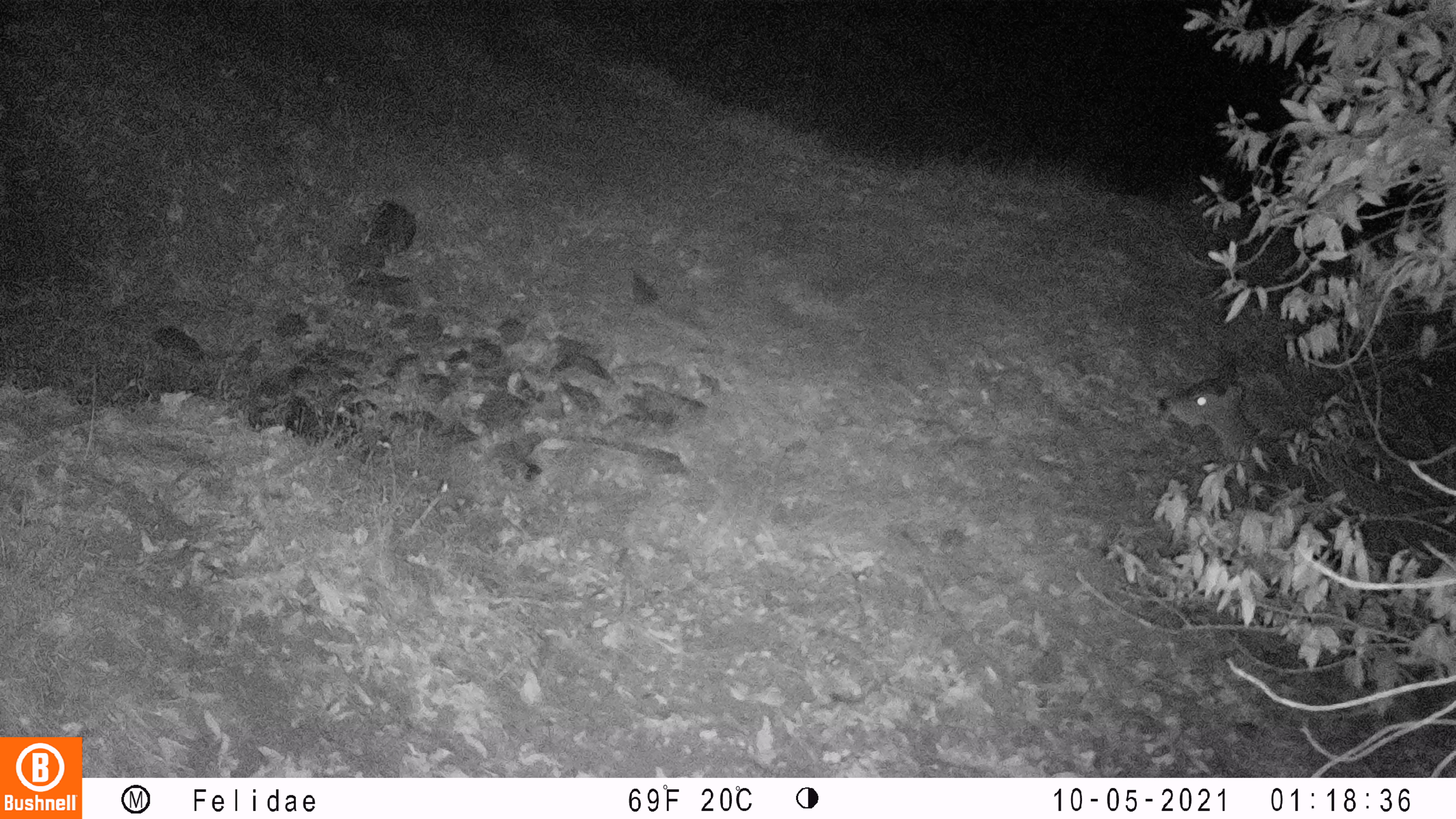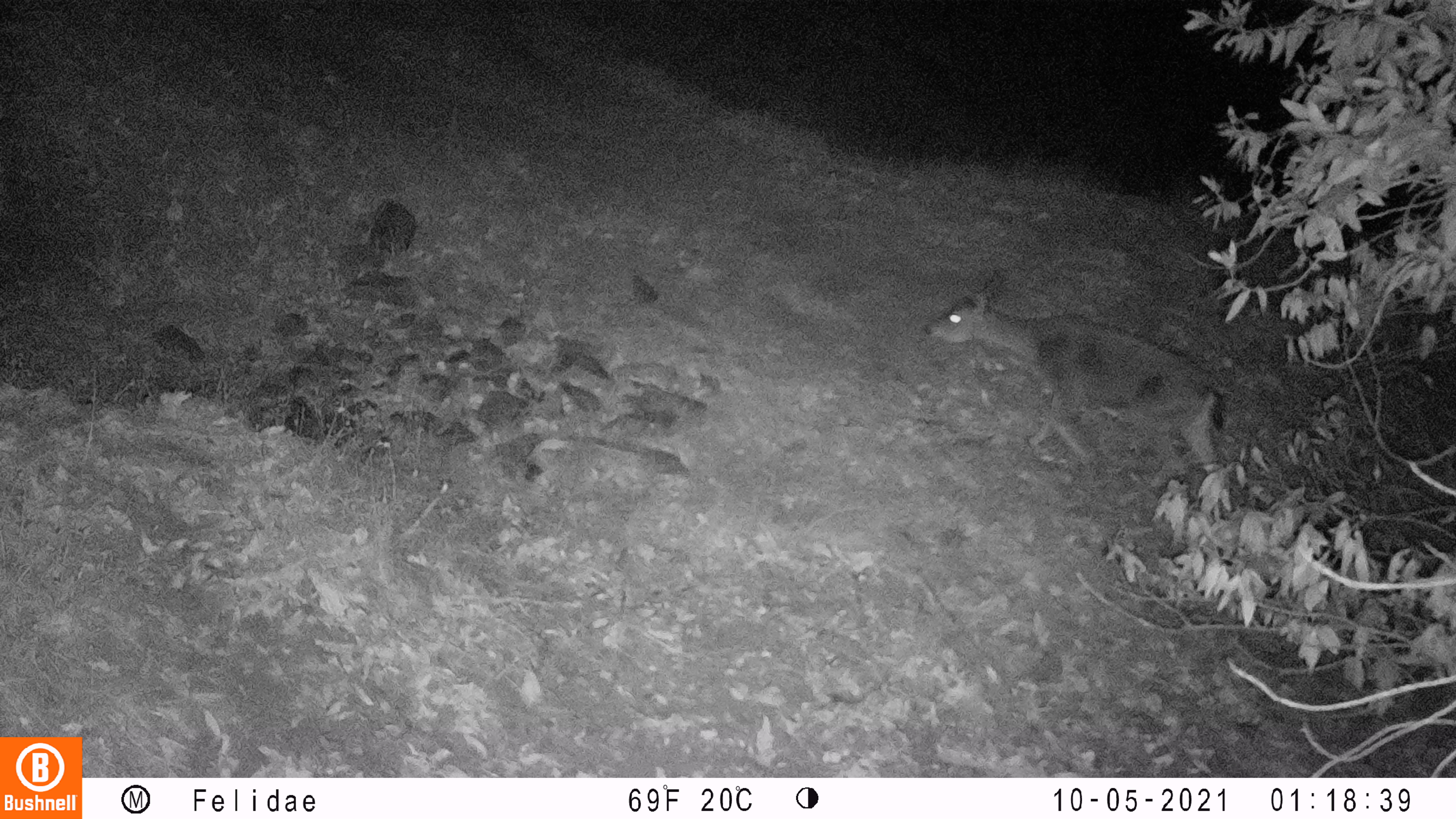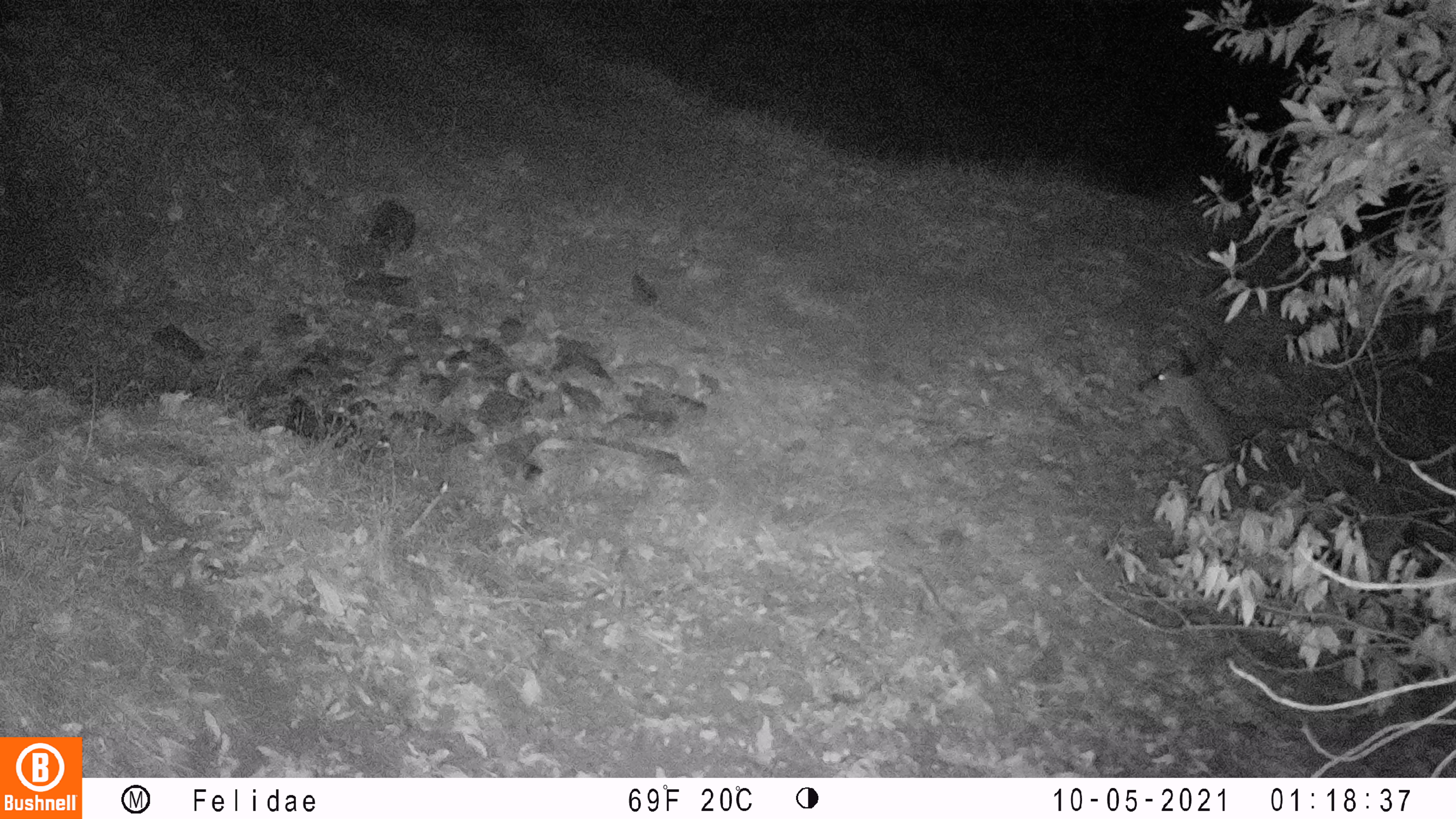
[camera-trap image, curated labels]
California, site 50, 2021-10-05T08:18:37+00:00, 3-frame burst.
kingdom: Animalia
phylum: Chordata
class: Mammalia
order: Artiodactyla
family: Cervidae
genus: Odocoileus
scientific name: Odocoileus hemionus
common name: mule deer